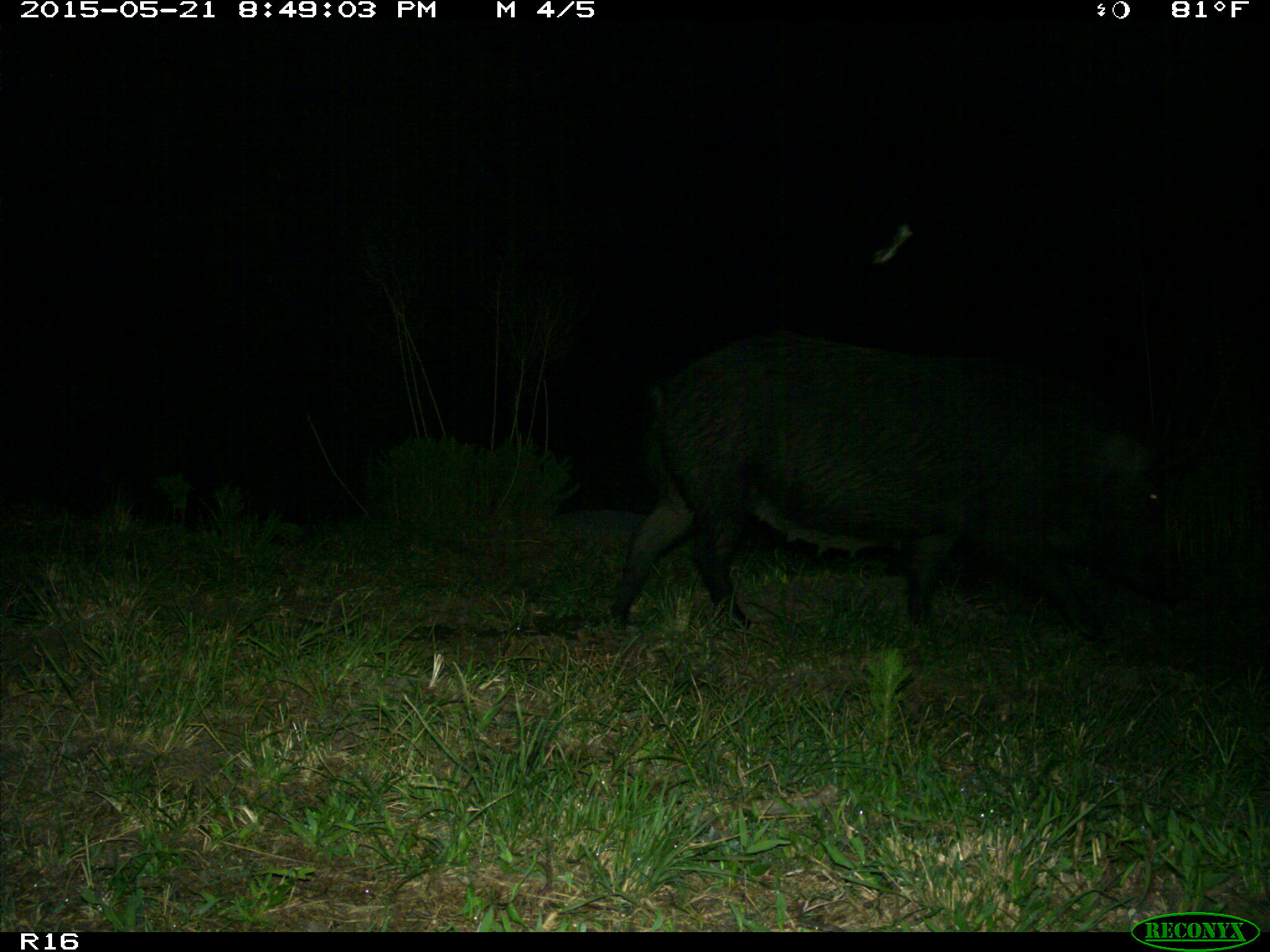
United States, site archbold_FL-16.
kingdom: Animalia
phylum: Chordata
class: Mammalia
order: Artiodactyla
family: Suidae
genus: Sus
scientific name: Sus scrofa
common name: wild boar